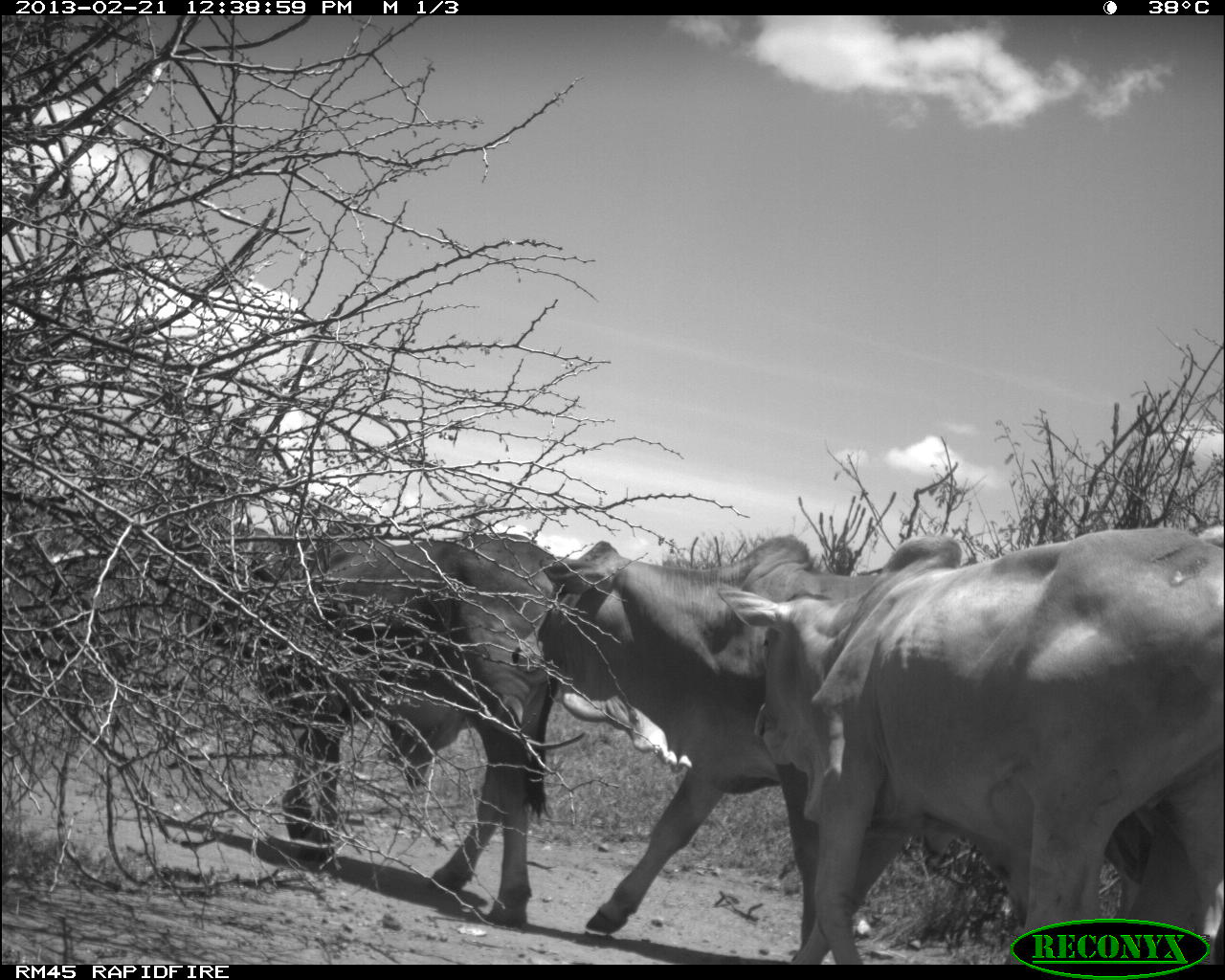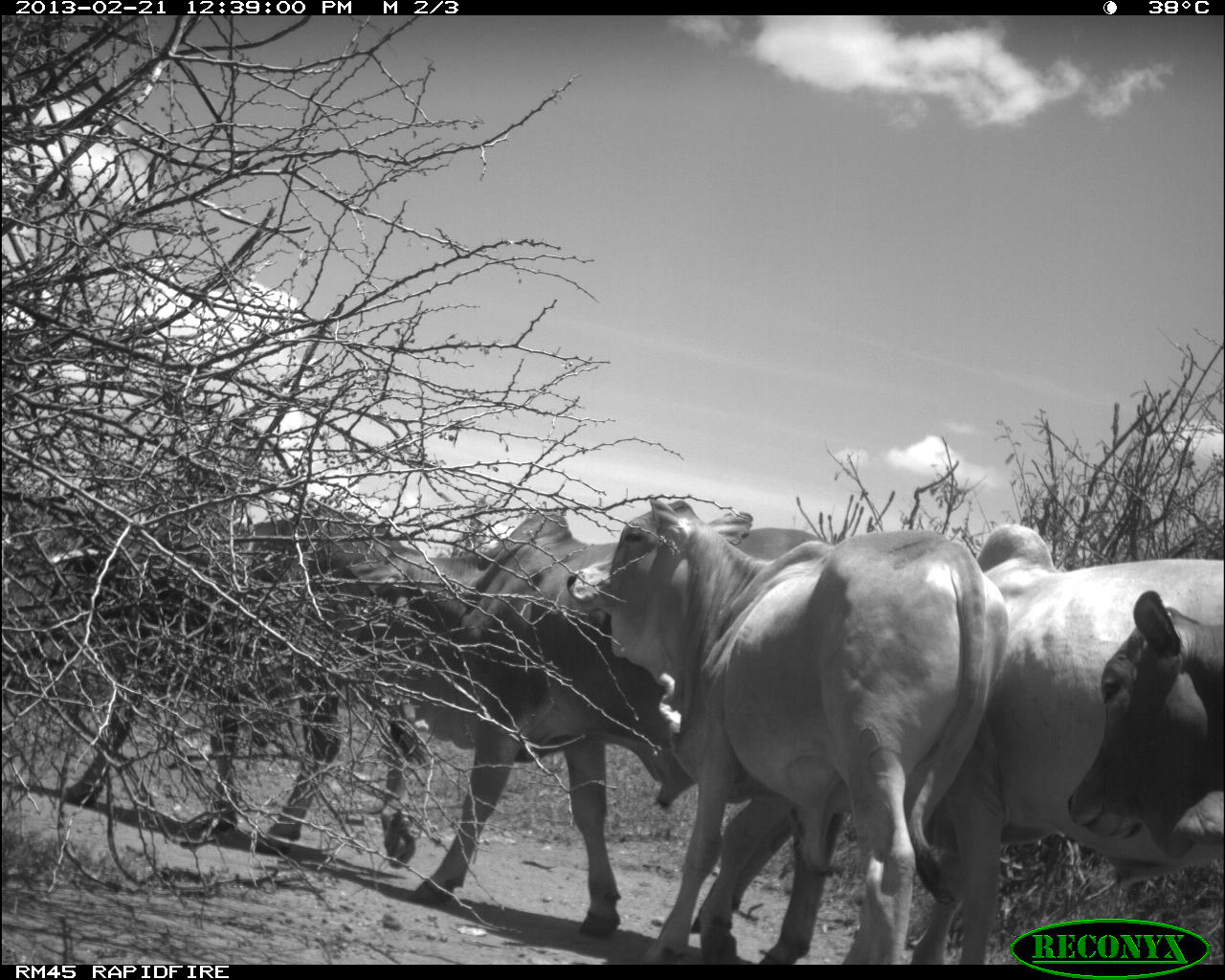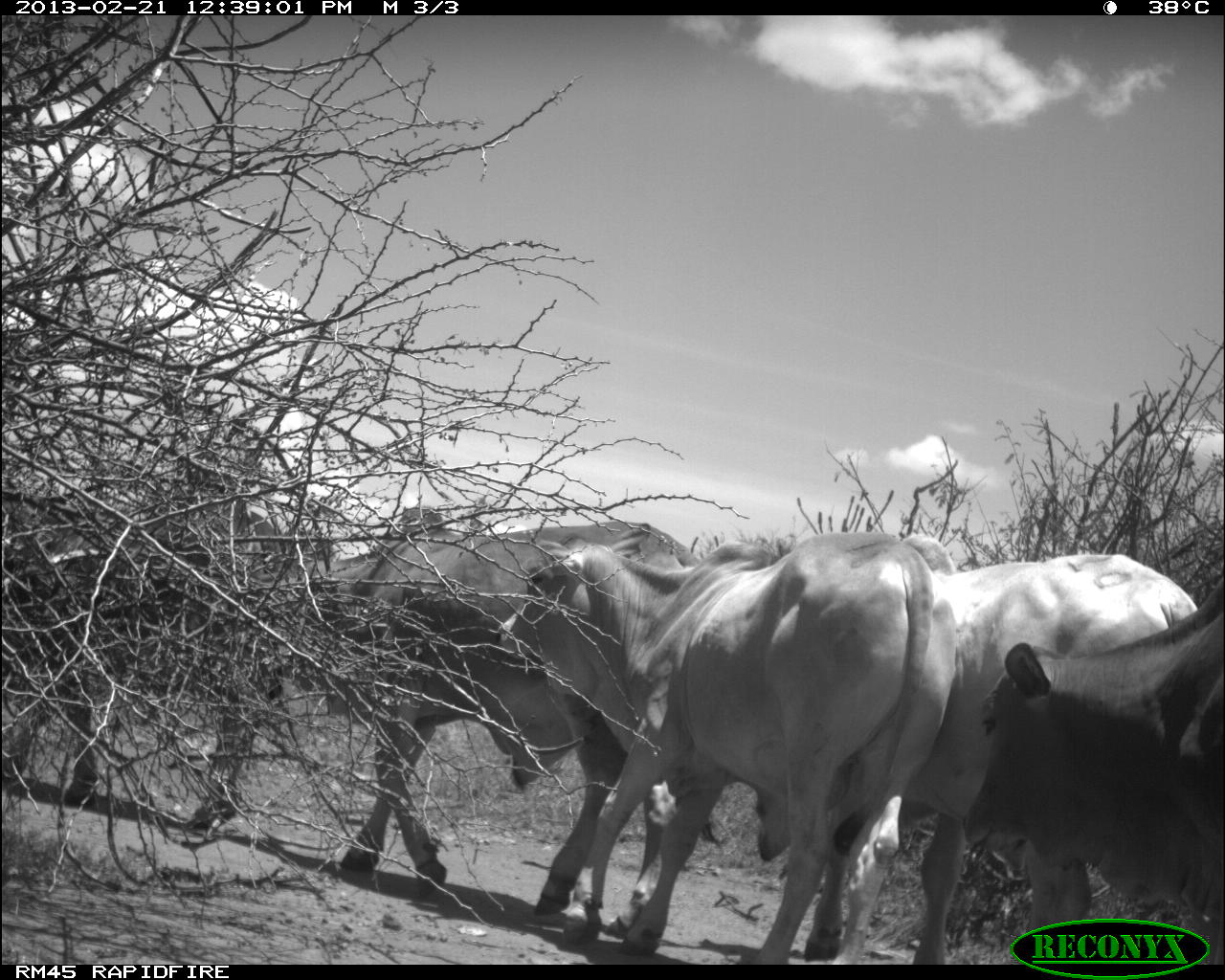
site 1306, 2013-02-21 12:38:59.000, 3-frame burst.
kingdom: Animalia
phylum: Chordata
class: Mammalia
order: Artiodactyla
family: Bovidae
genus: Bos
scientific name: Bos taurus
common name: domestic cattle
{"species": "Bos taurus (domestic cattle)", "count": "3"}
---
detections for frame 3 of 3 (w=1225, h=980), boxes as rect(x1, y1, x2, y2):
bos taurus: rect(485, 533, 954, 974); rect(749, 551, 1198, 965); rect(266, 516, 733, 904); rect(10, 501, 341, 829); rect(941, 602, 1220, 980)